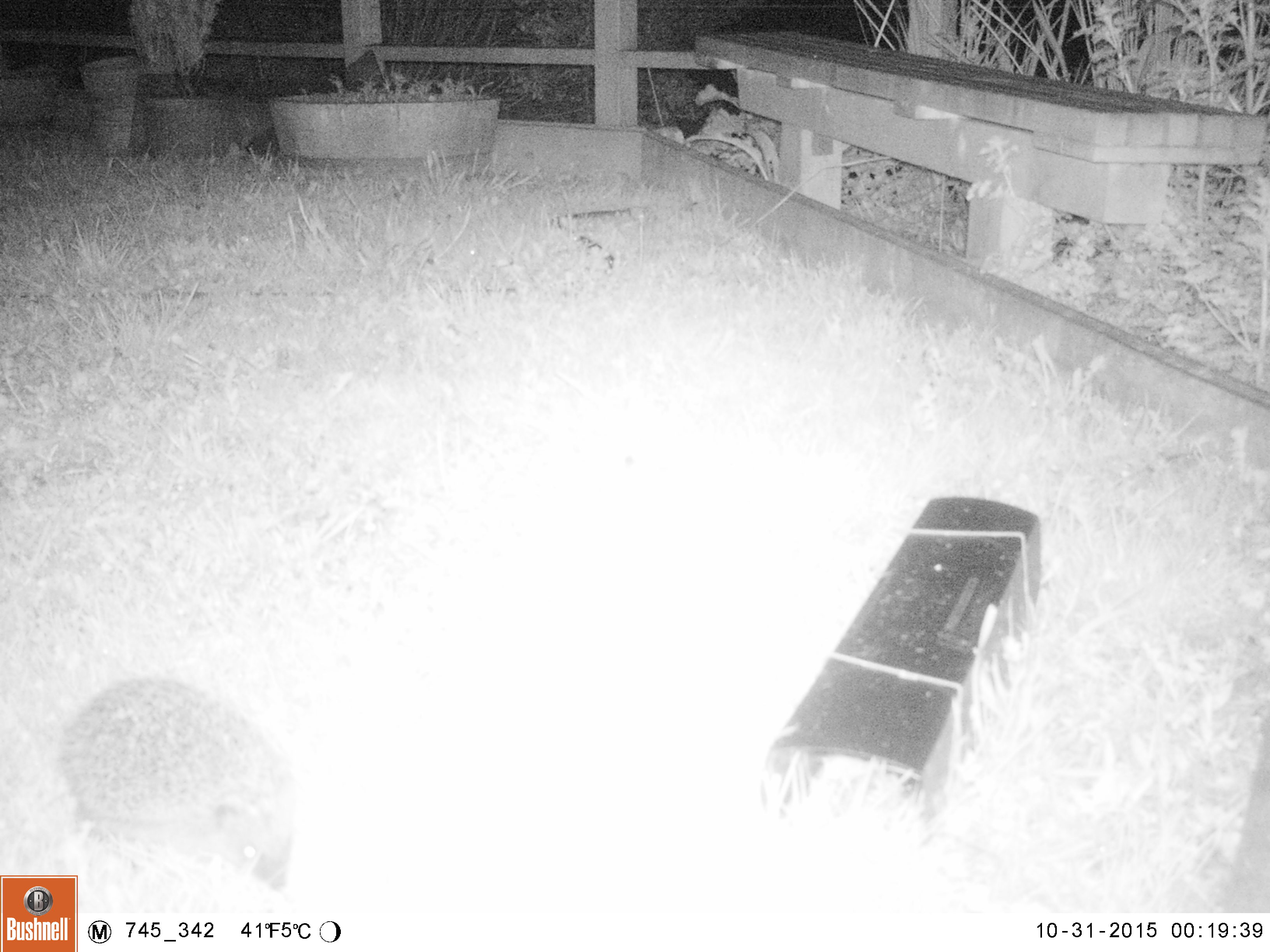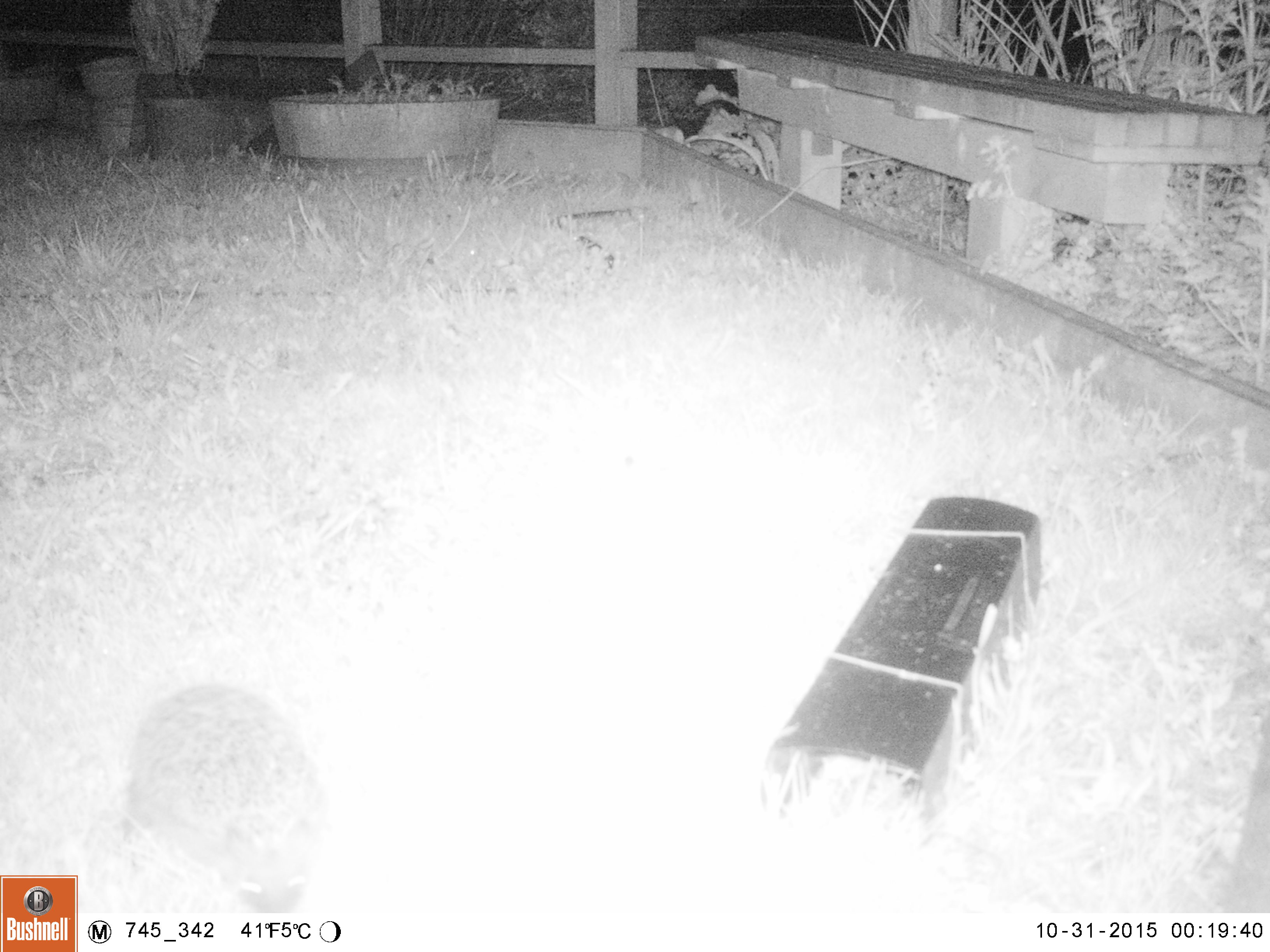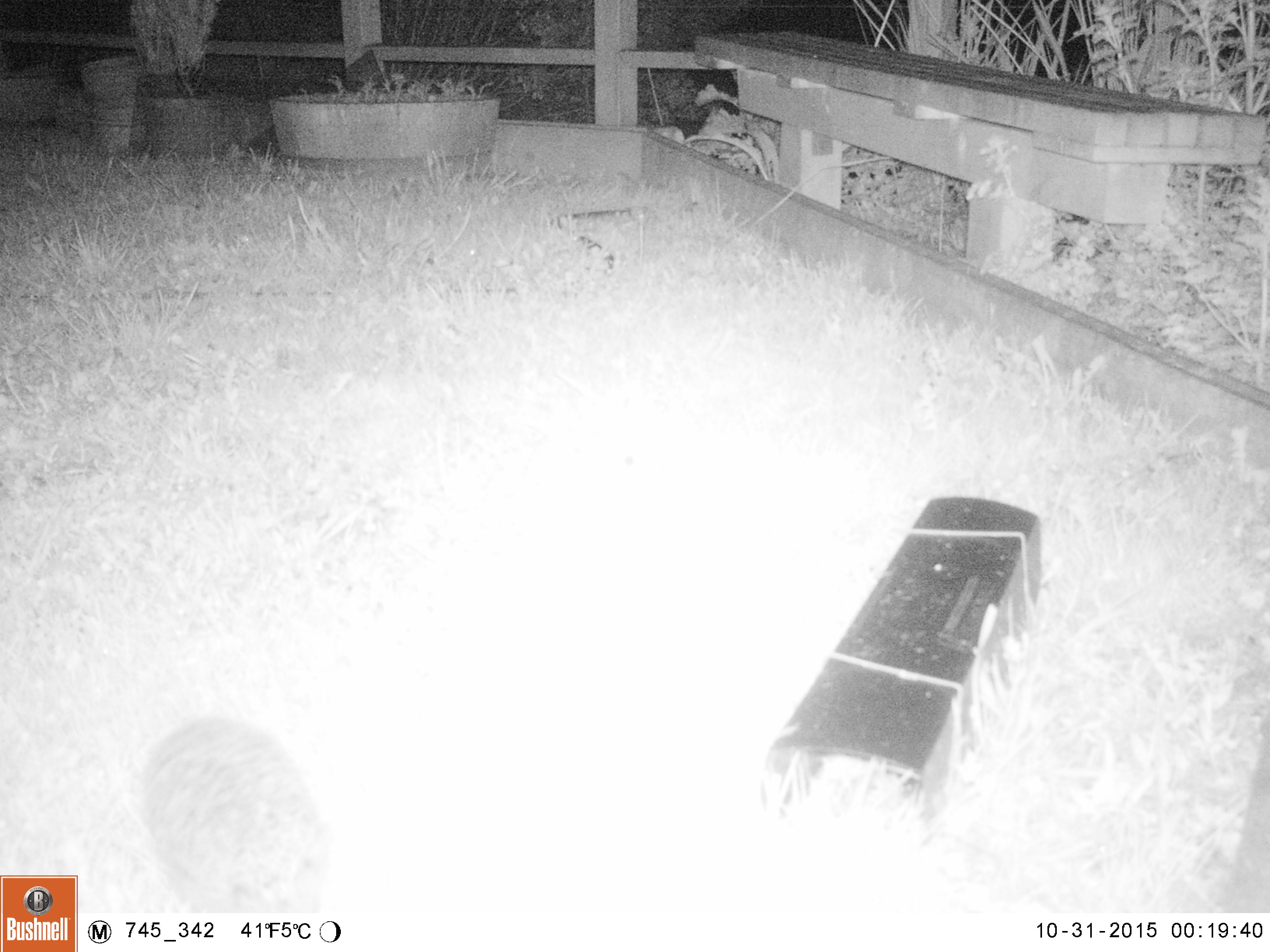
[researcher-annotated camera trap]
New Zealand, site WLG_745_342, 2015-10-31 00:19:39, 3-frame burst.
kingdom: Animalia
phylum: Chordata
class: Mammalia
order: Eulipotyphla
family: Erinaceidae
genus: Erinaceus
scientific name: Erinaceus europaeus europaeus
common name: european hedgehog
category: hedgehog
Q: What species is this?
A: Hedgehog (european hedgehog) (Erinaceus europaeus europaeus).